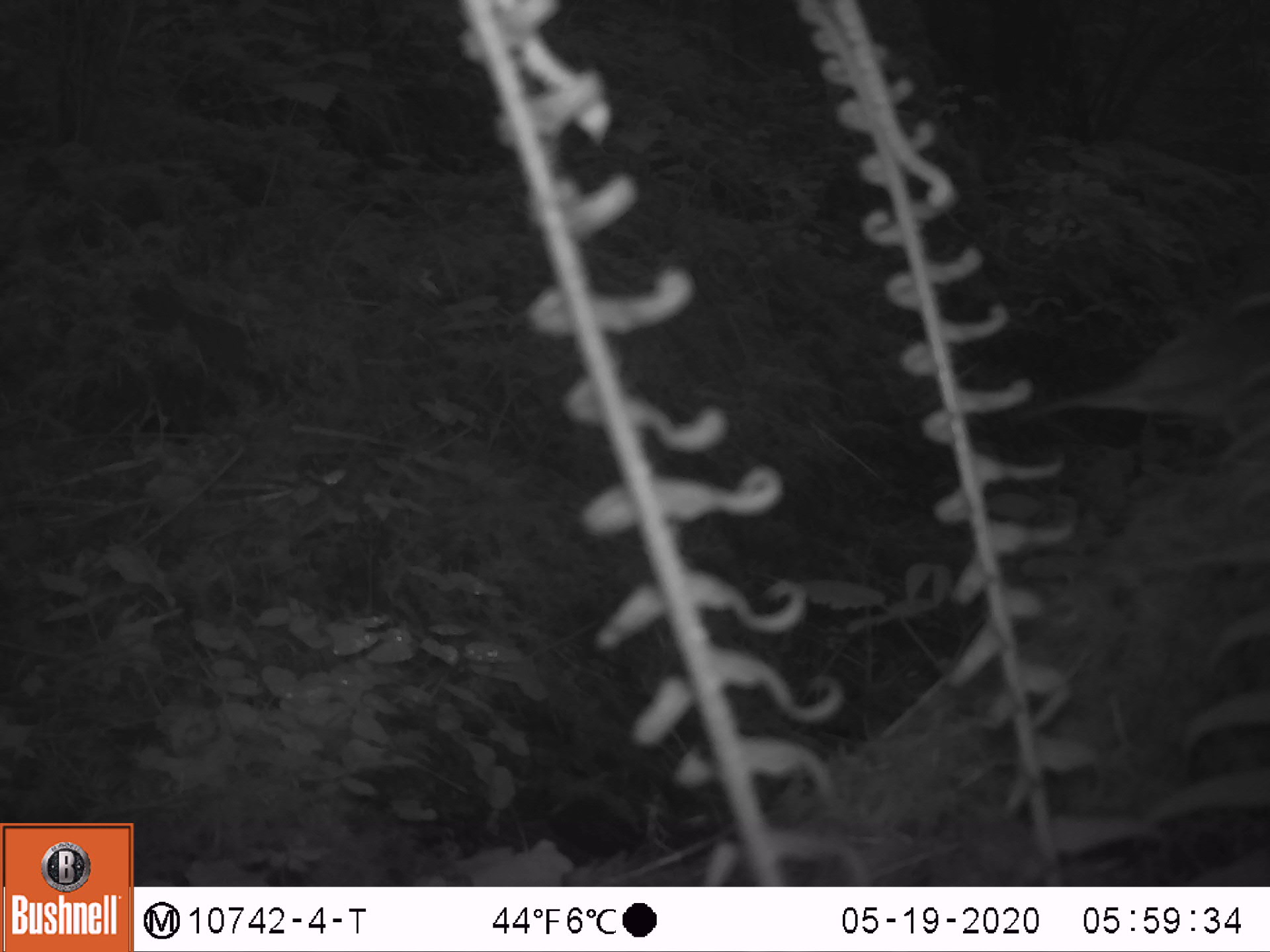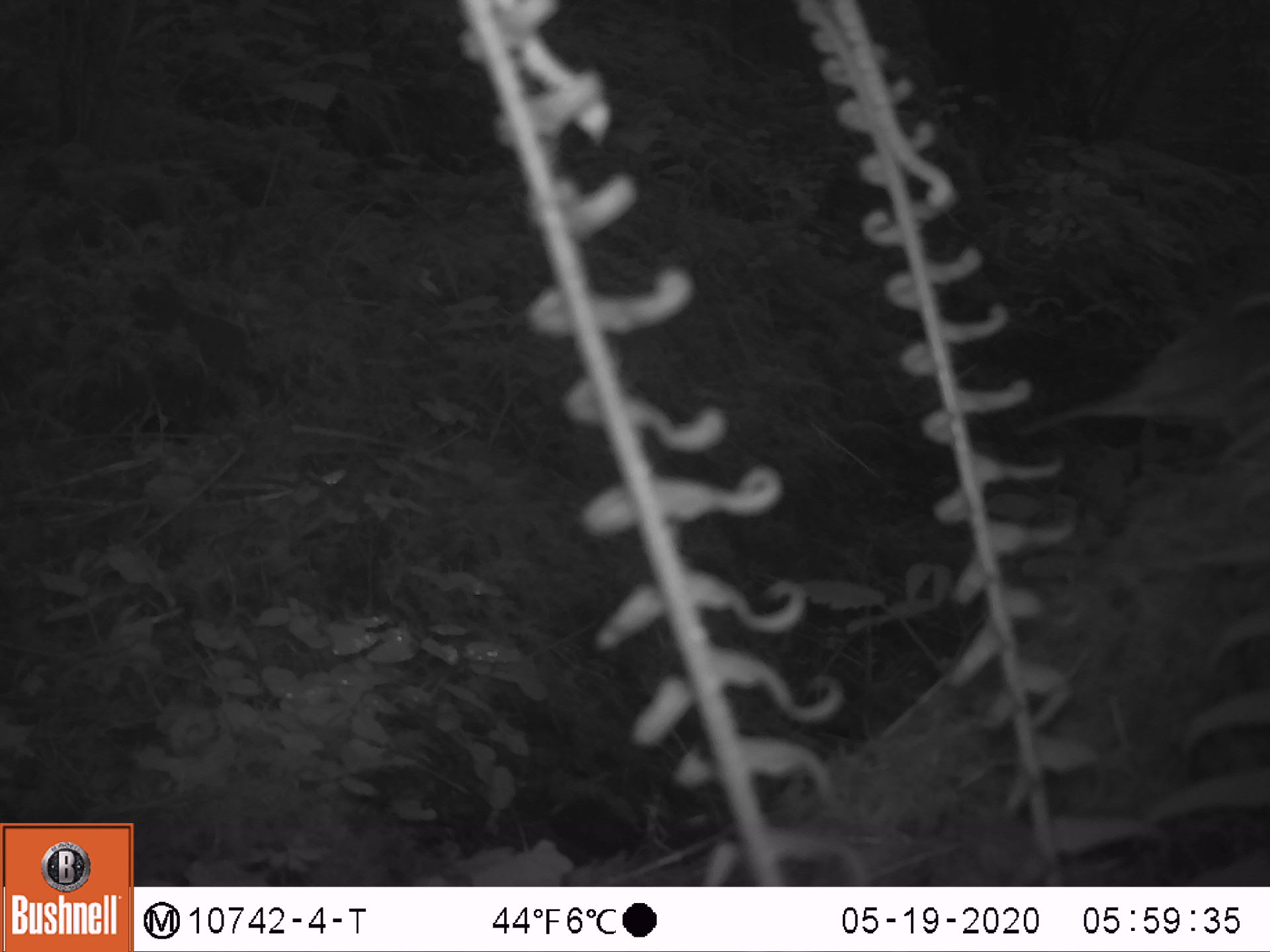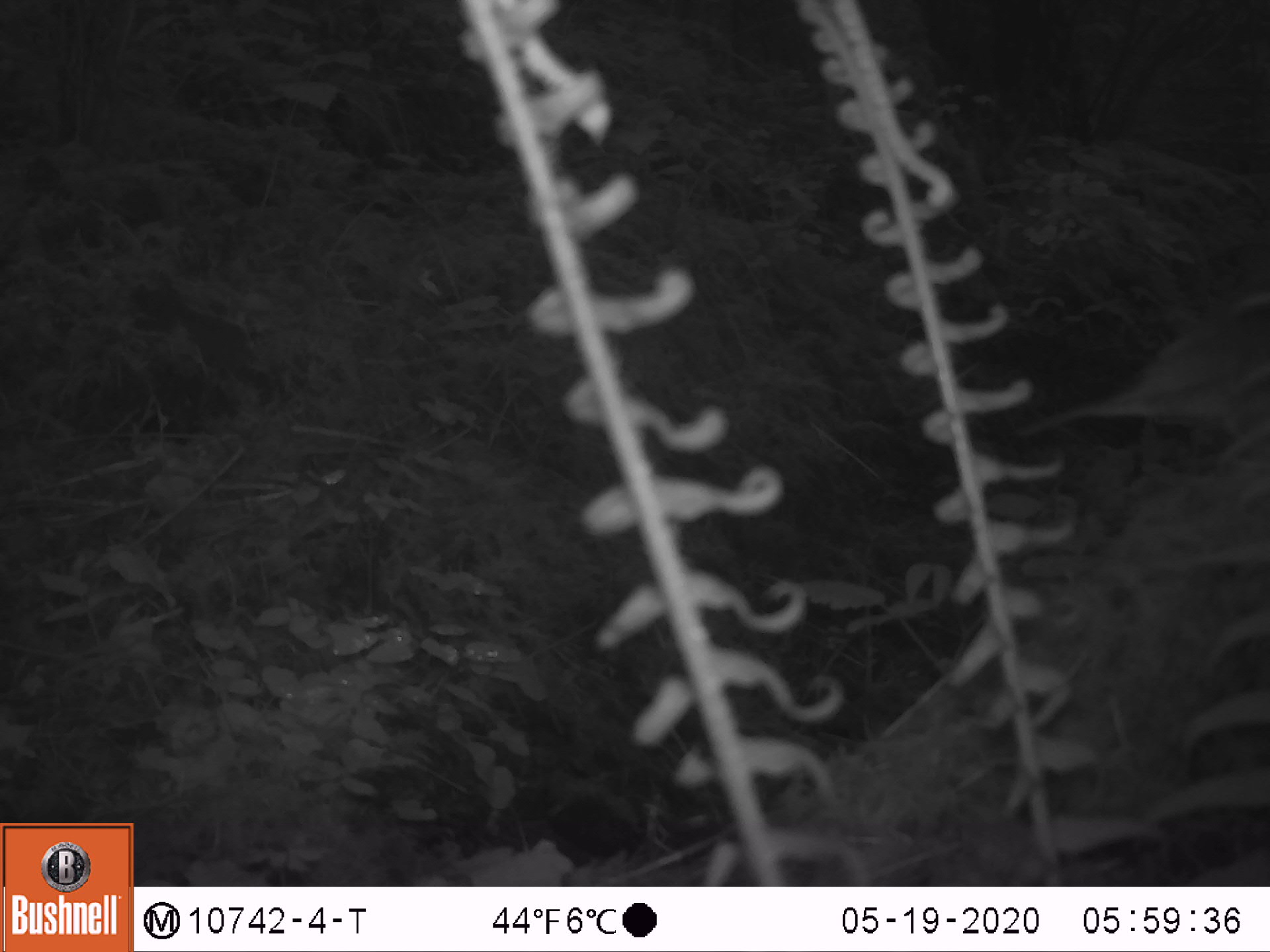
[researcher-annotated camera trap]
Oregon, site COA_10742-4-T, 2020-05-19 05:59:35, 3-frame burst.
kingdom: Animalia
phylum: Chordata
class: Aves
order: Passeriformes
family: Turdidae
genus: Catharus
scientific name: Catharus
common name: brown thrushes and nightingale-thrushes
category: catharus species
Catharus species (brown thrushes and nightingale-thrushes) (Catharus).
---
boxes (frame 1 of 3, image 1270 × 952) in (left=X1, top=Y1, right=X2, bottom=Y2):
catharus species: (left=1010, top=269, right=1259, bottom=468)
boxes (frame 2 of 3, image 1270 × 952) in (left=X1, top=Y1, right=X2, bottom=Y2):
catharus species: (left=999, top=296, right=1264, bottom=479)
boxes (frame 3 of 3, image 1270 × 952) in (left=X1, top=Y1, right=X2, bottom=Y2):
catharus species: (left=1013, top=296, right=1266, bottom=466)